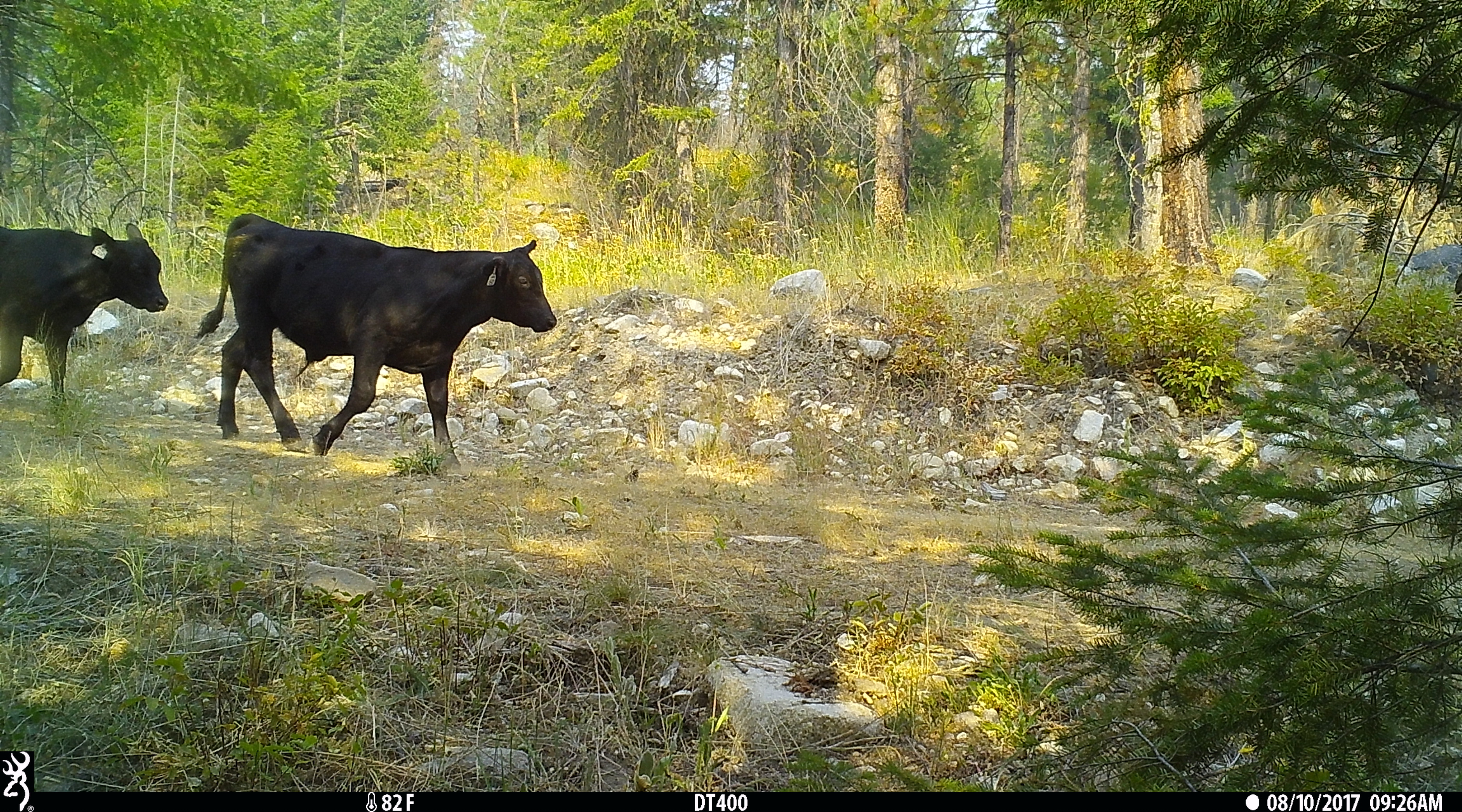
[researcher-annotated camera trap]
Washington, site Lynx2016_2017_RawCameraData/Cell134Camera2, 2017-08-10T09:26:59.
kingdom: Animalia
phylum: Chordata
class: Mammalia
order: Artiodactyla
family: Bovidae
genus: Bos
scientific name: Bos taurus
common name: domestic cattle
Domestic cattle (Bos taurus). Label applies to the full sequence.